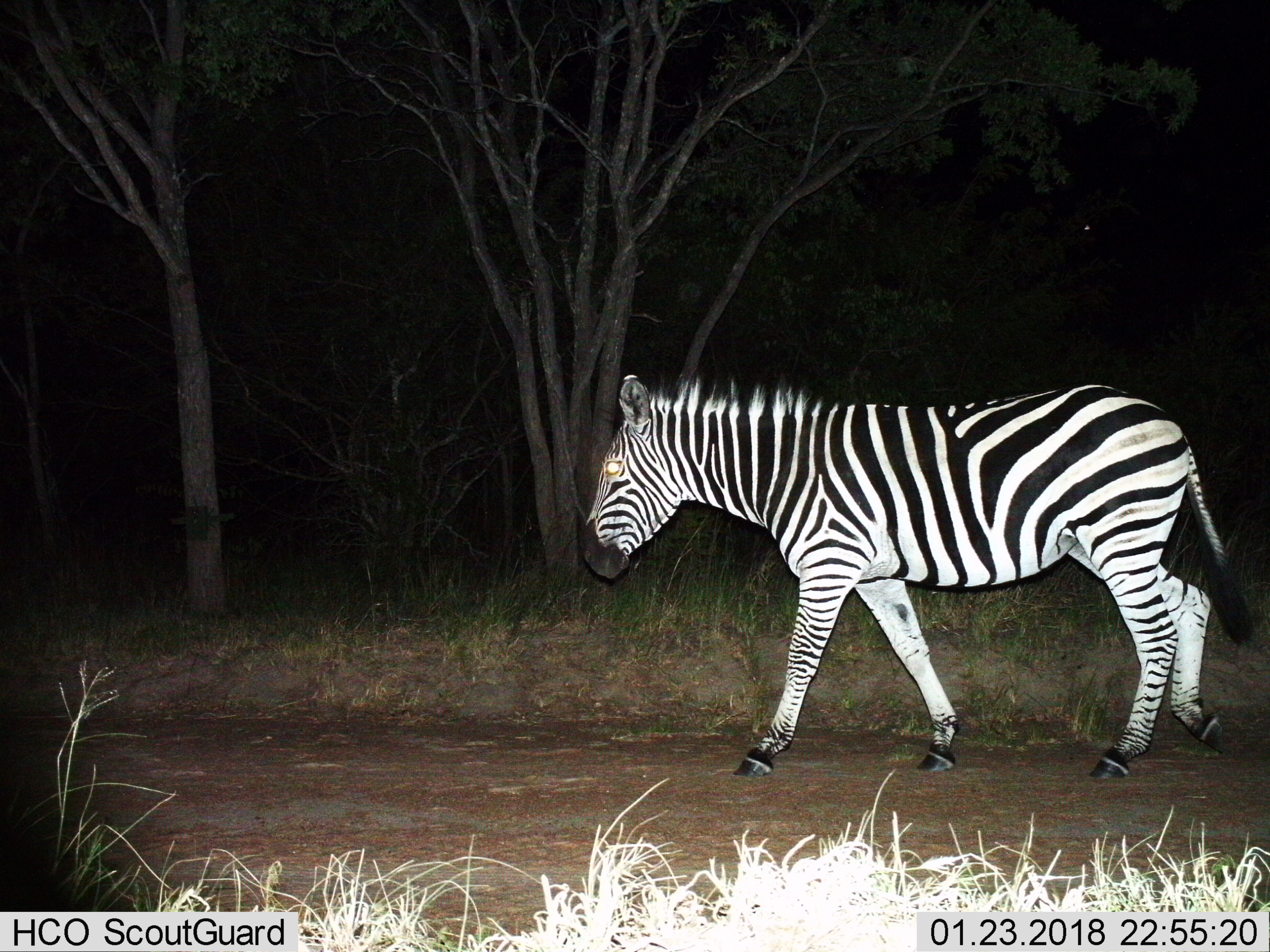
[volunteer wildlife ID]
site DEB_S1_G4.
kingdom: Animalia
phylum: Chordata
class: Mammalia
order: Perissodactyla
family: Equidae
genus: Equus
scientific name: Equus quagga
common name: plains zebra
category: zebraplains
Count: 1.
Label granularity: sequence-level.